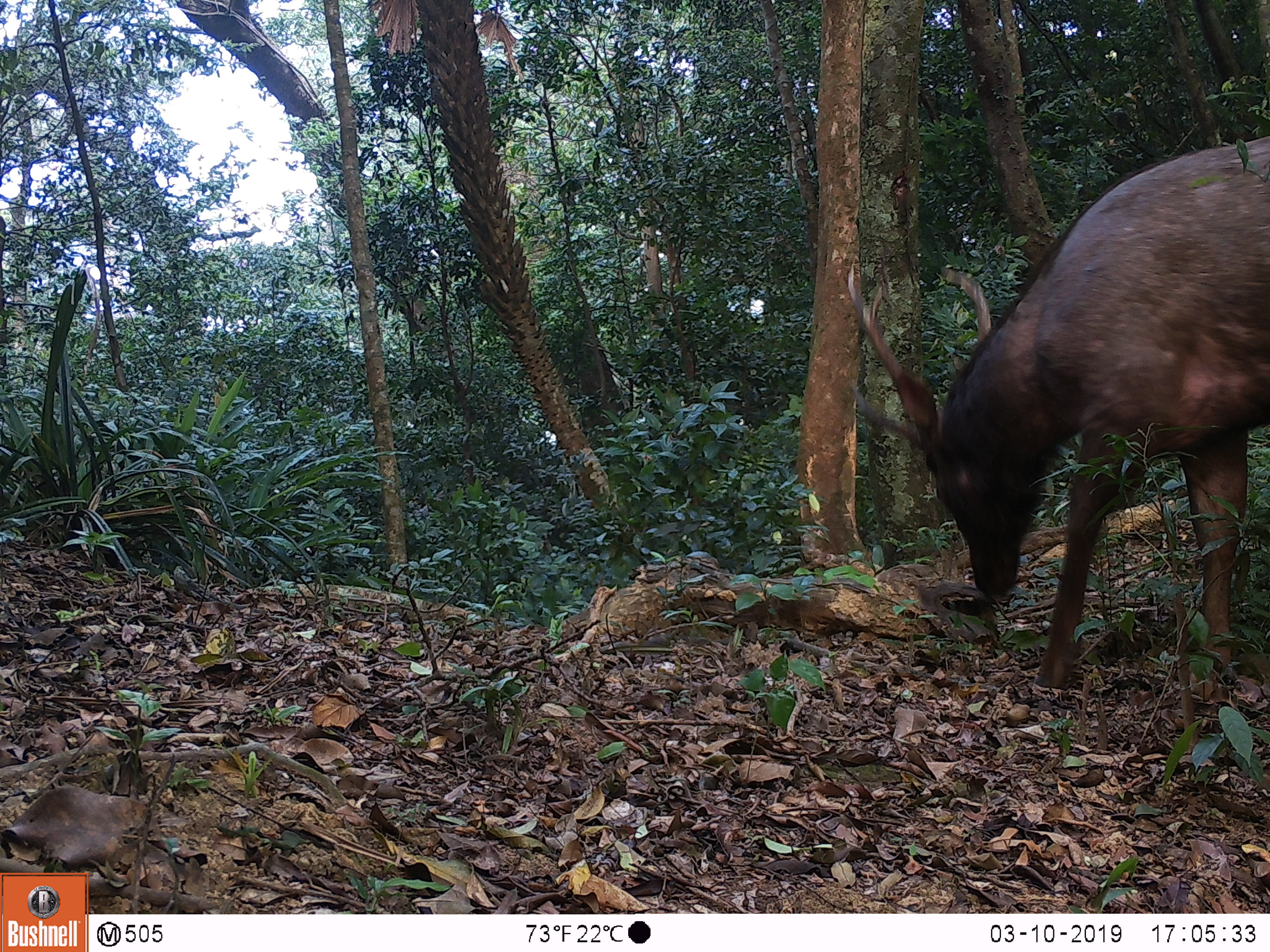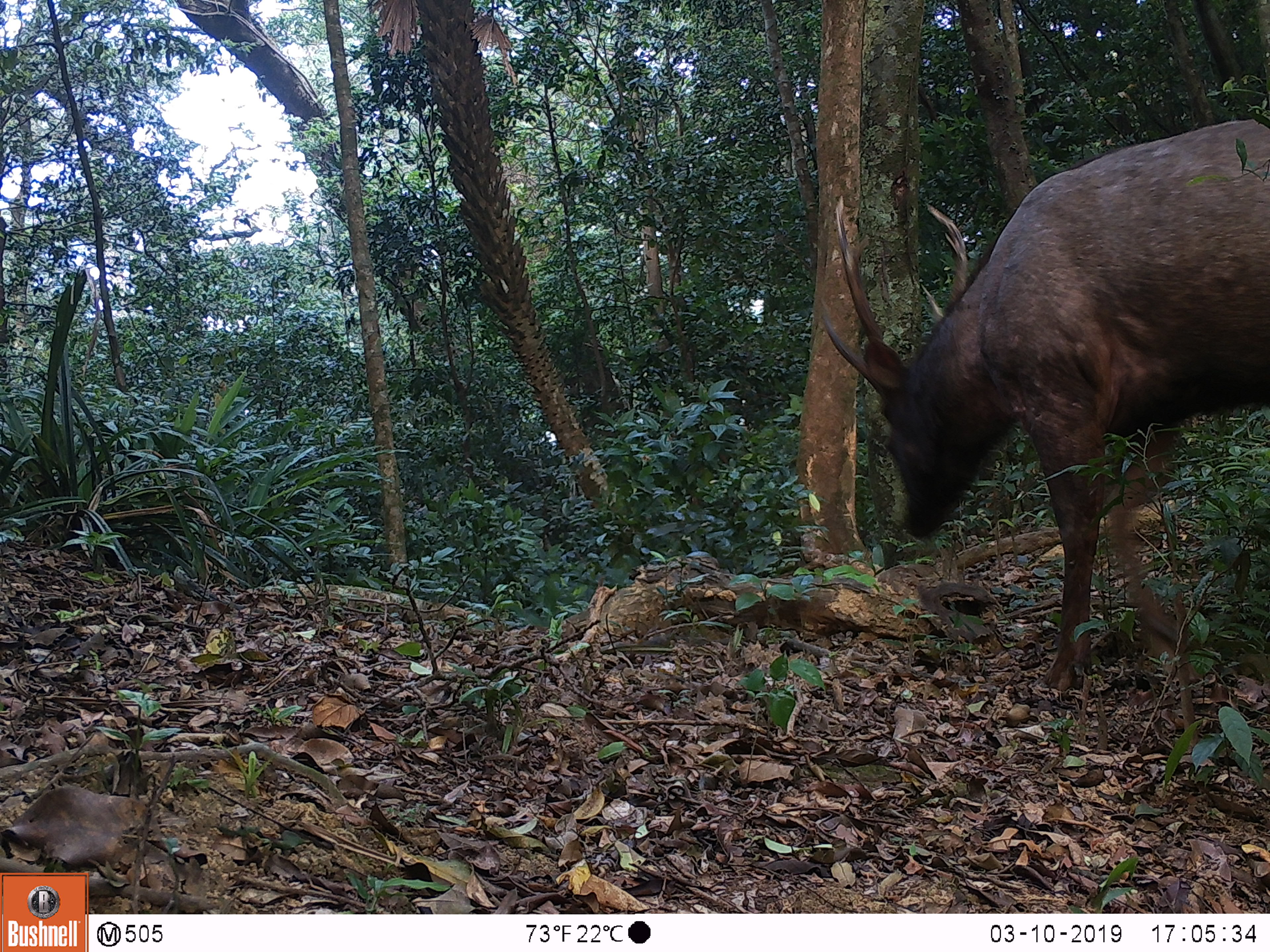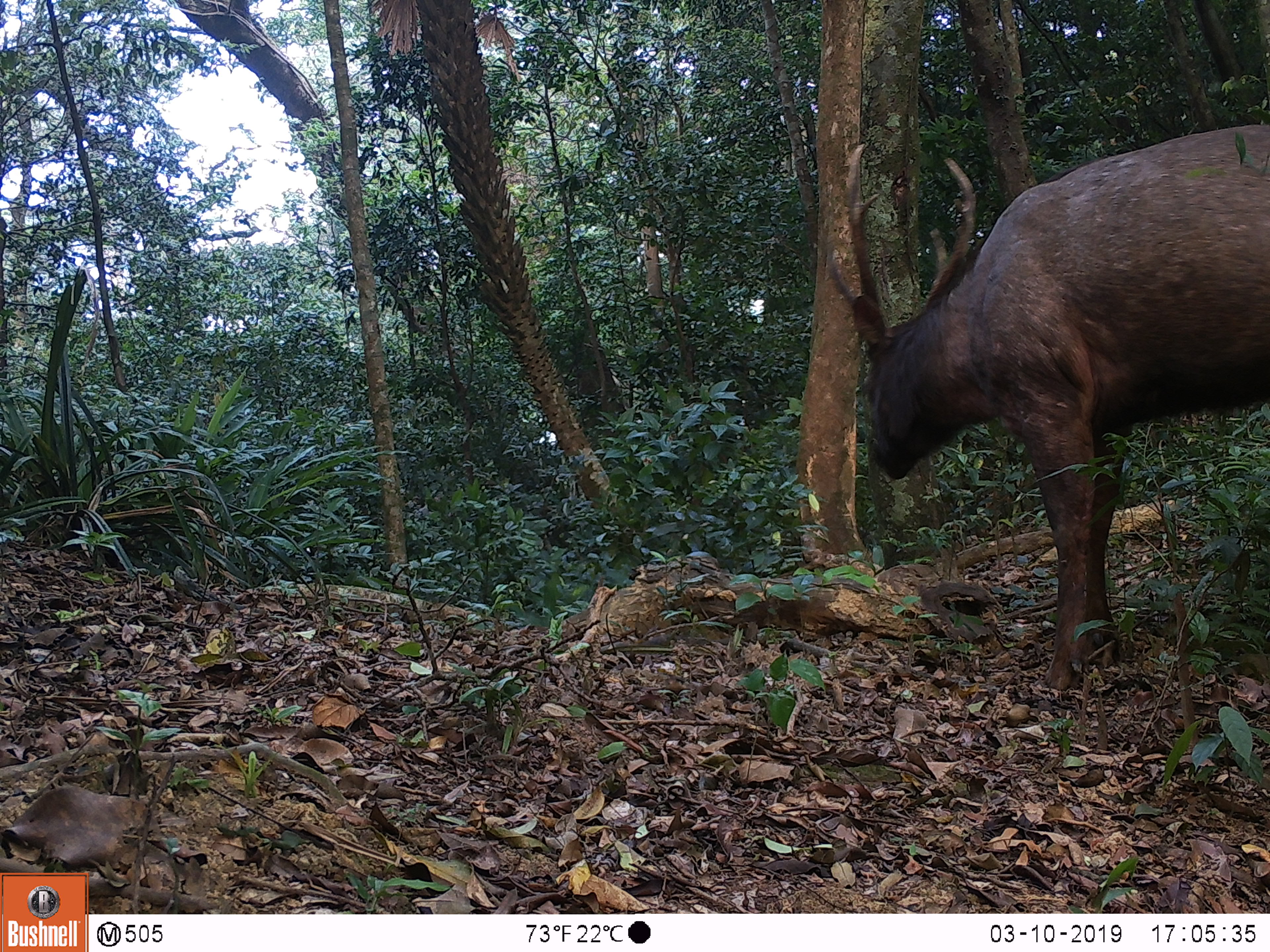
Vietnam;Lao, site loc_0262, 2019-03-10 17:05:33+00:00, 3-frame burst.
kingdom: Animalia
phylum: Chordata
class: Mammalia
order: Artiodactyla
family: Cervidae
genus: Rusa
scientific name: Rusa unicolor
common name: sambar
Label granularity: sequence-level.